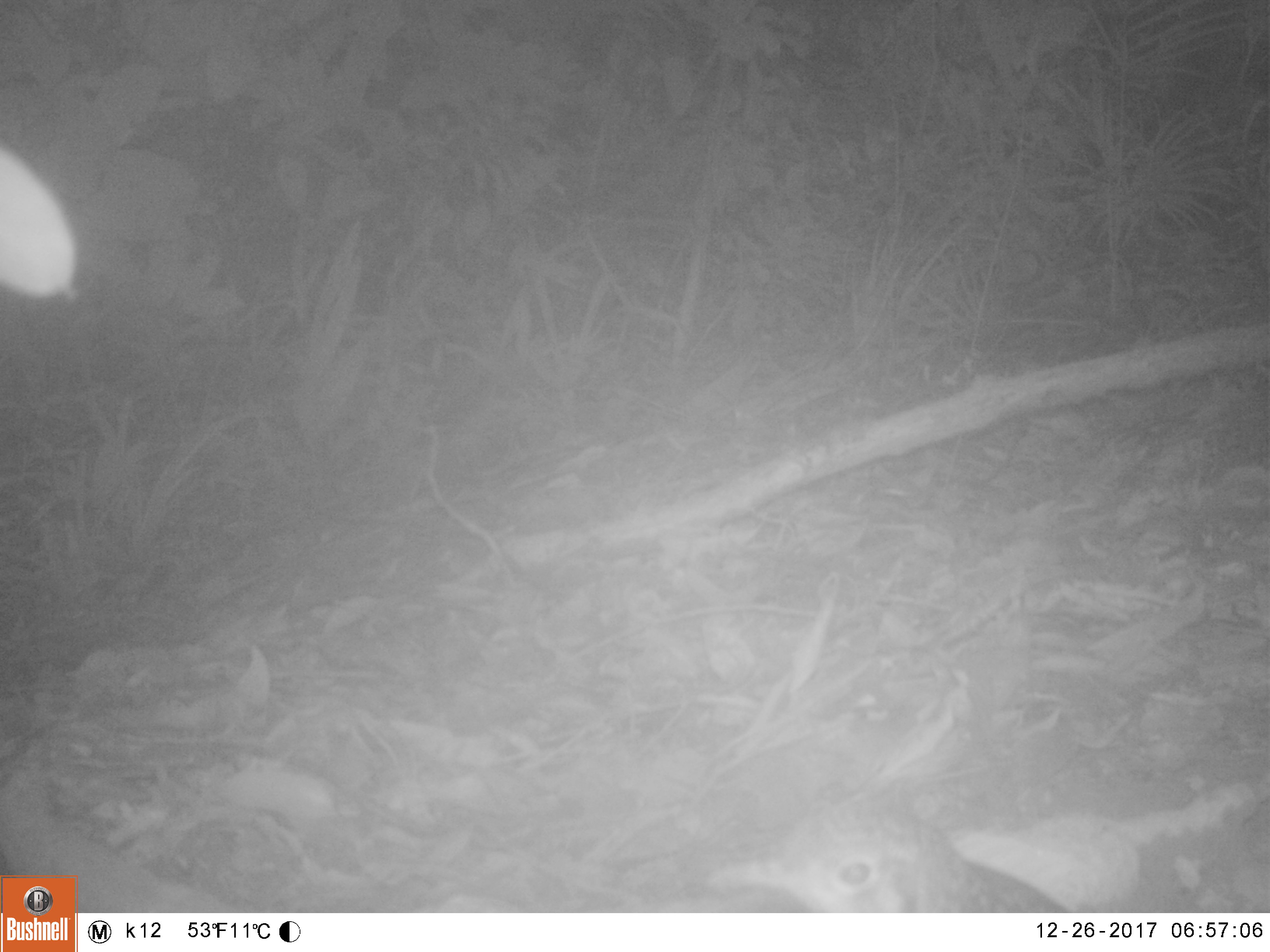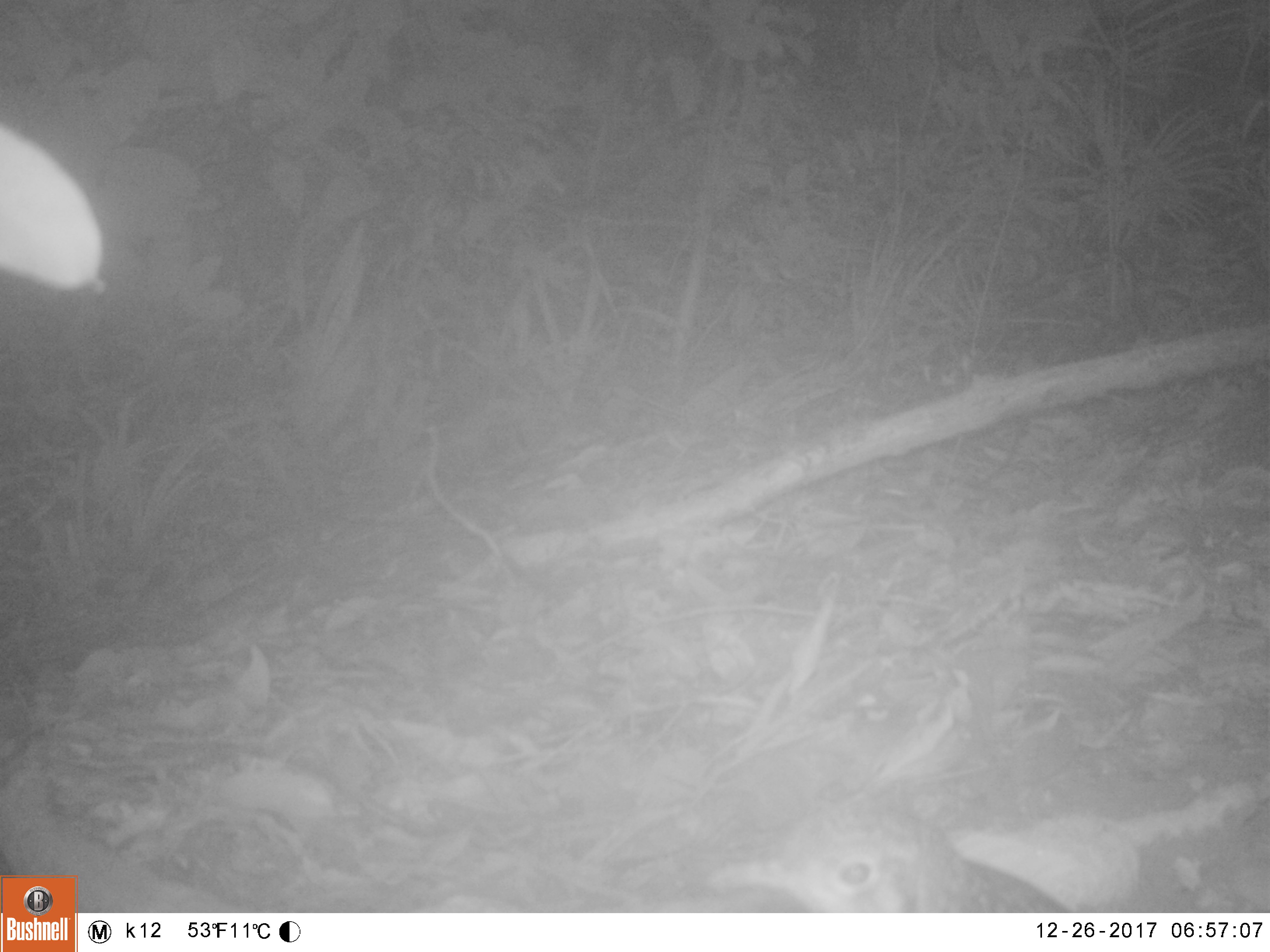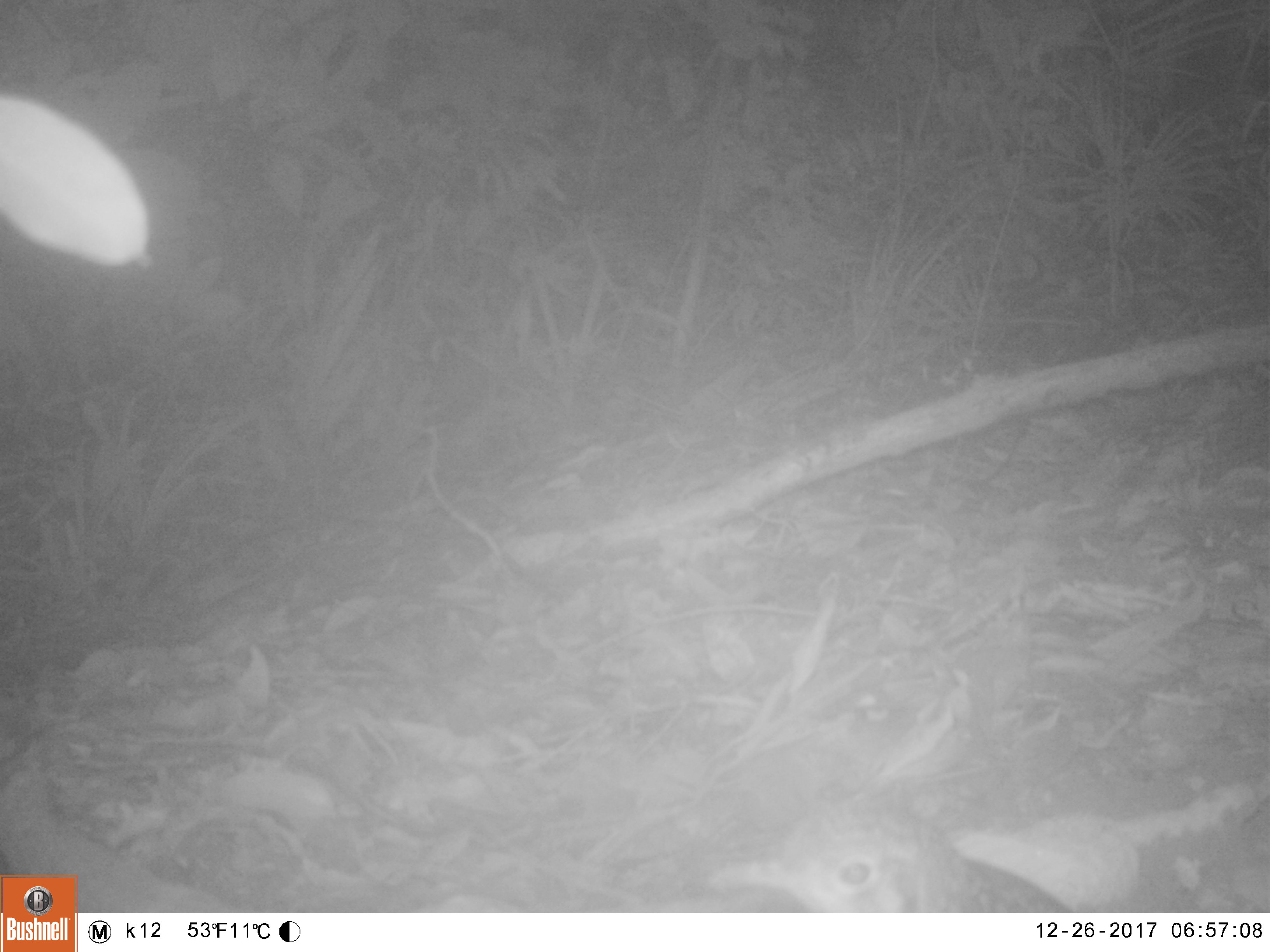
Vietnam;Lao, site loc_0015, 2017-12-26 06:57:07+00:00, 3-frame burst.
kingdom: Animalia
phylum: Chordata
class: Aves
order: Passeriformes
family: Turdidae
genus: Zoothera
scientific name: Zoothera dauma dauma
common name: scaly thrush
Scaly thrush (Zoothera dauma dauma). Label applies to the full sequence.